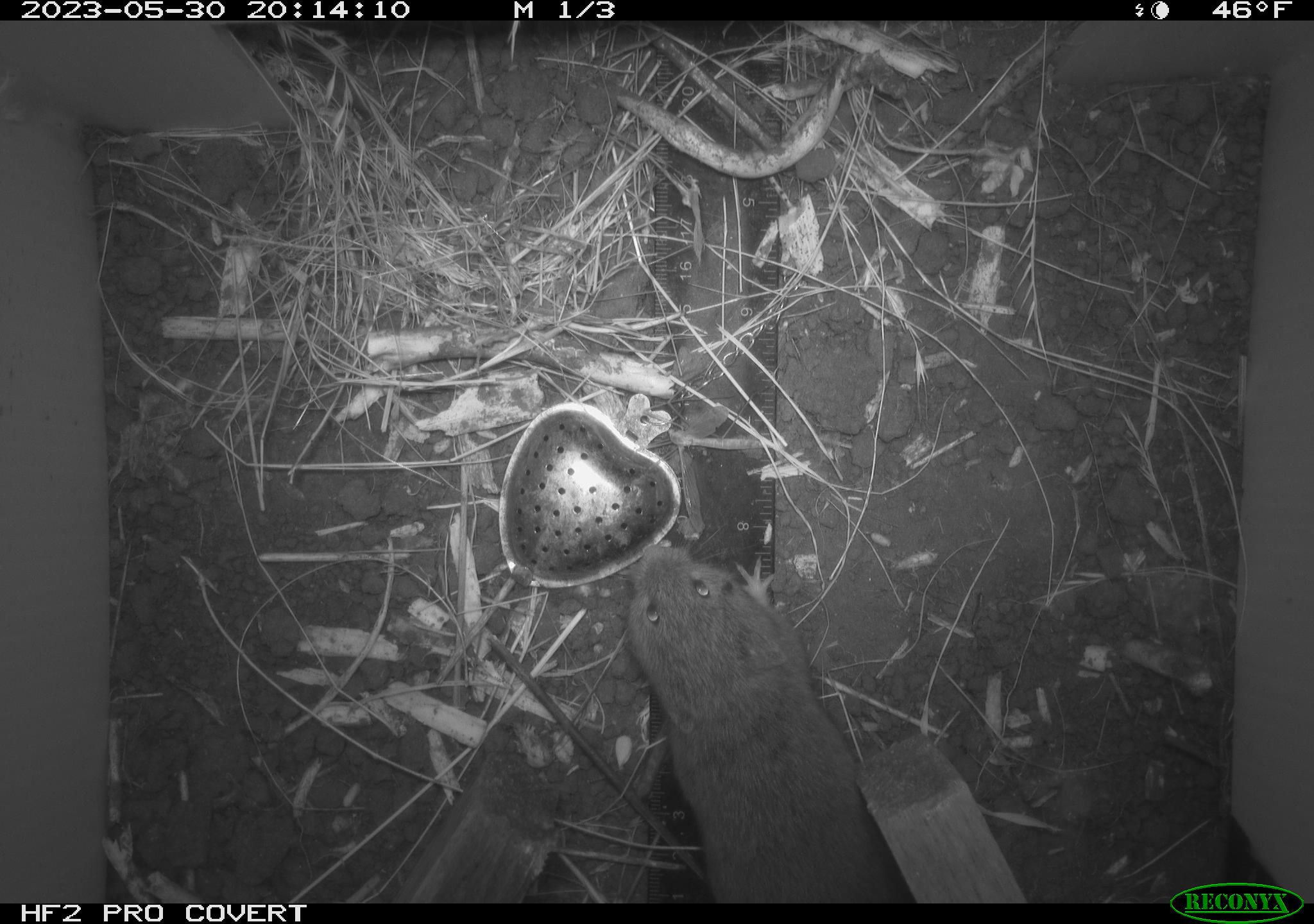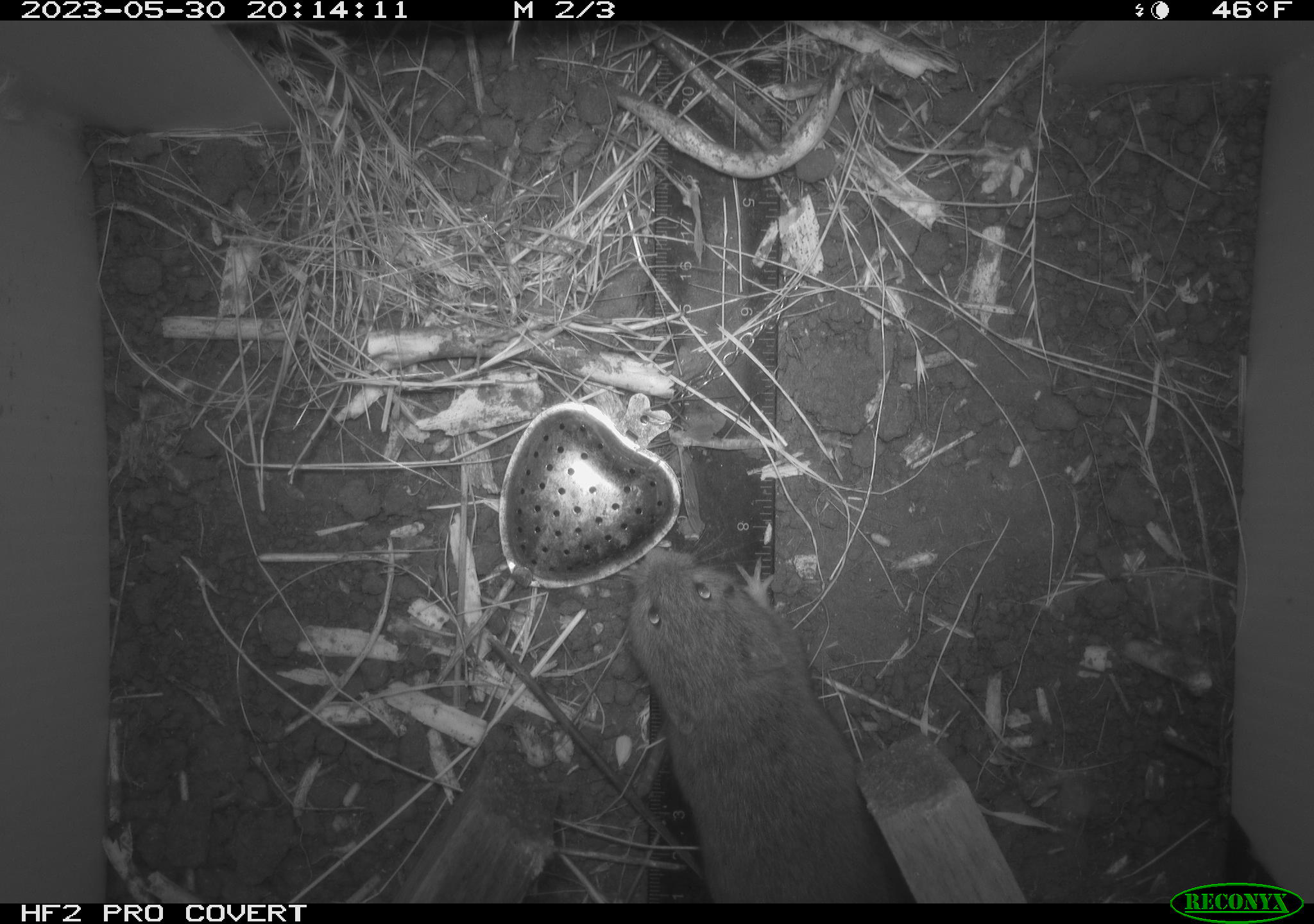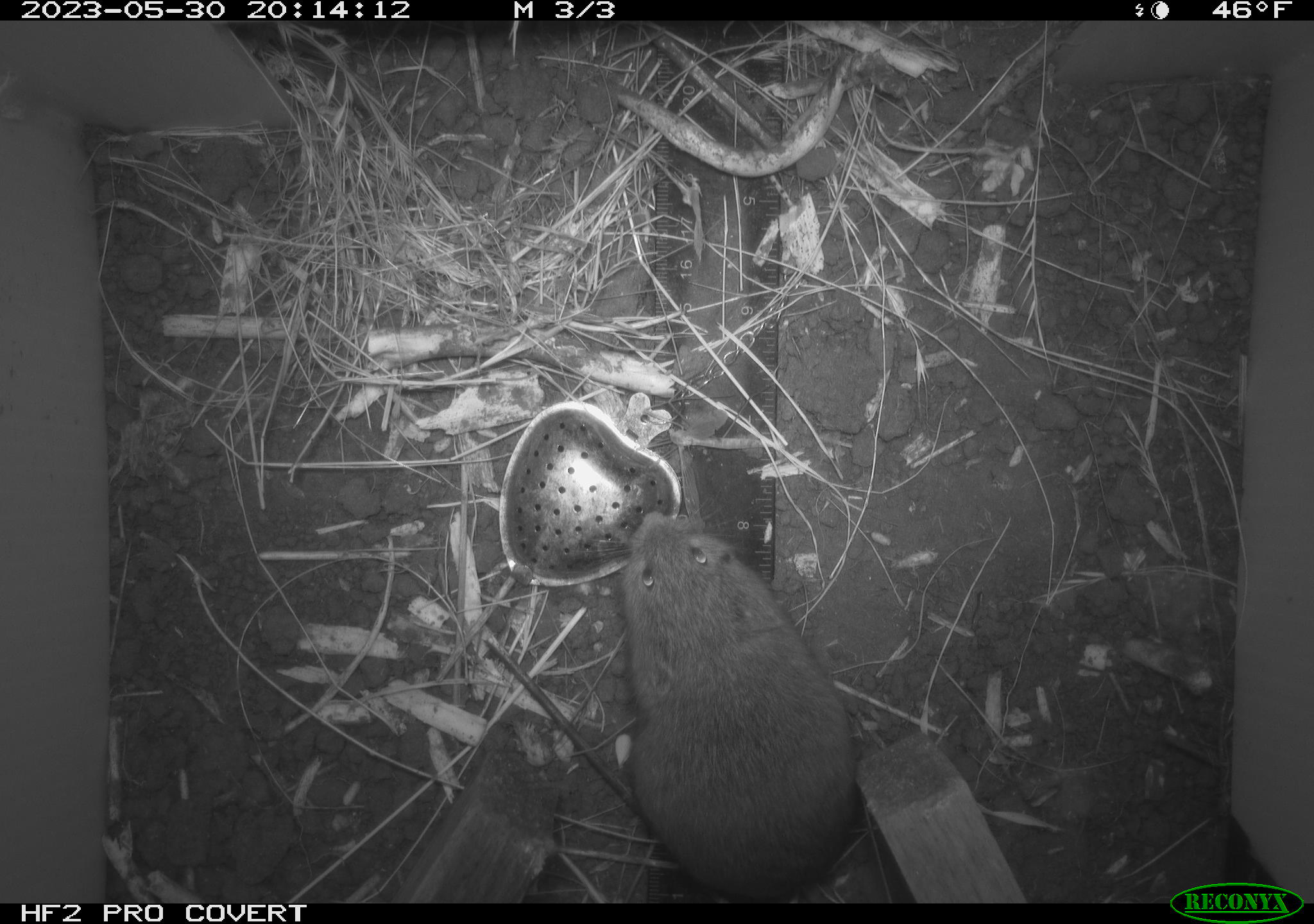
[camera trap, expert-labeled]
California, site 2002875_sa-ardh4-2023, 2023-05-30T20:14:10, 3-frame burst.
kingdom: Animalia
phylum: Chordata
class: Mammalia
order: Rodentia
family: Cricetidae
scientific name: Arvicolinae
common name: voles, lemmings, and muskrats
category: arvicolinae subfamily